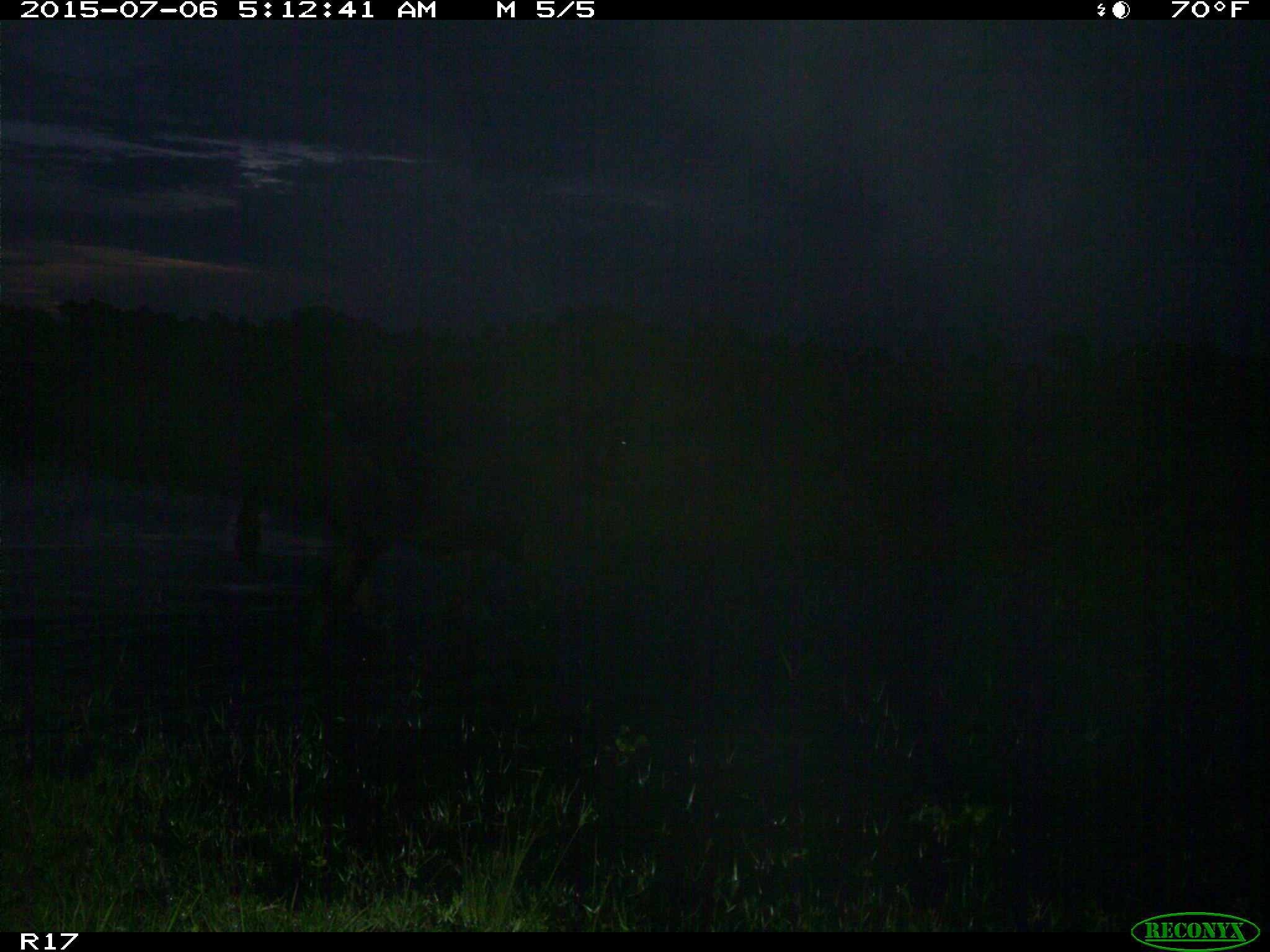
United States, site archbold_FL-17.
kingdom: Animalia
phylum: Chordata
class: Mammalia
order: Artiodactyla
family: Bovidae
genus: Bos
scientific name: Bos taurus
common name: domestic cow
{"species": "Bos taurus (domestic cow)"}